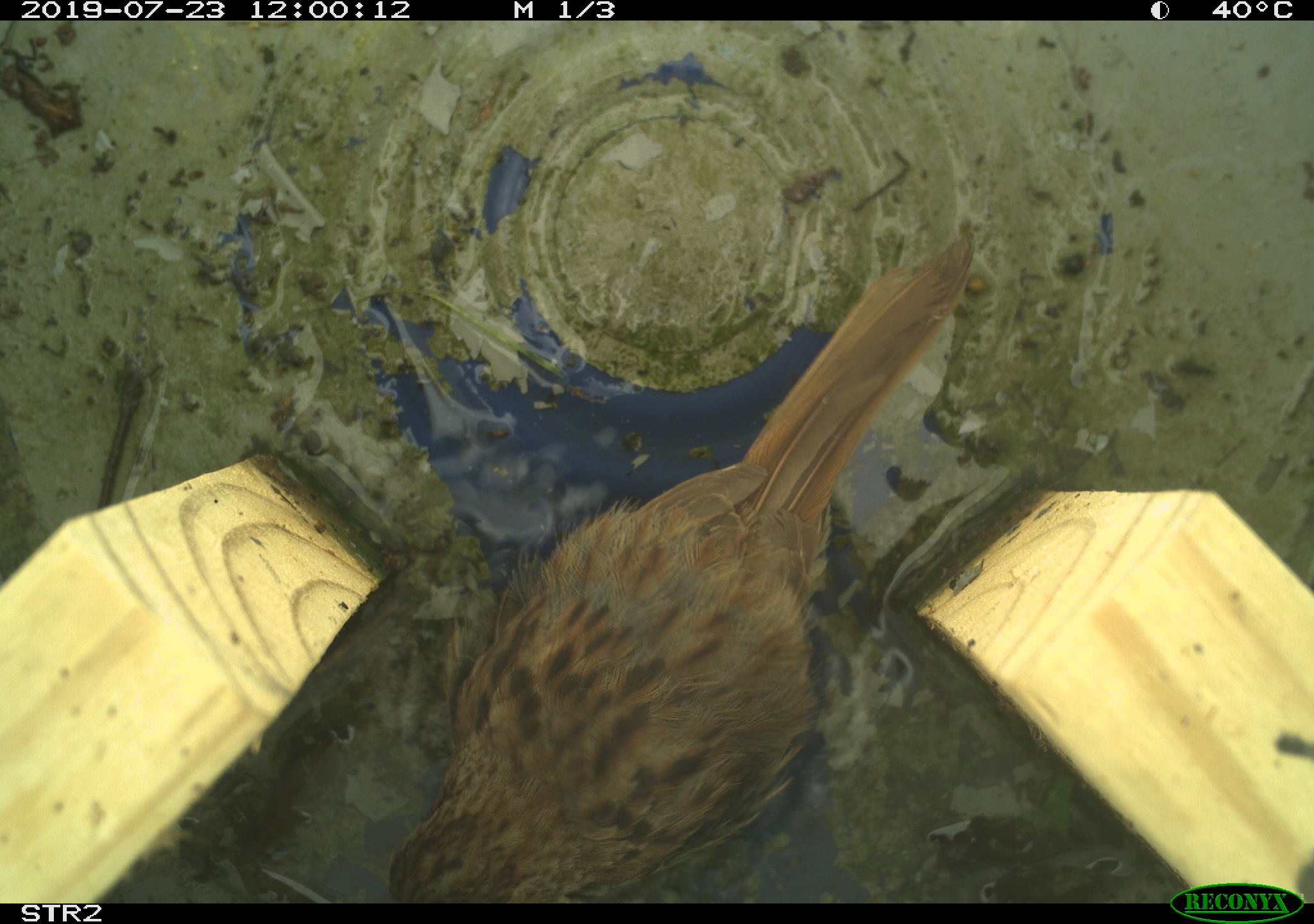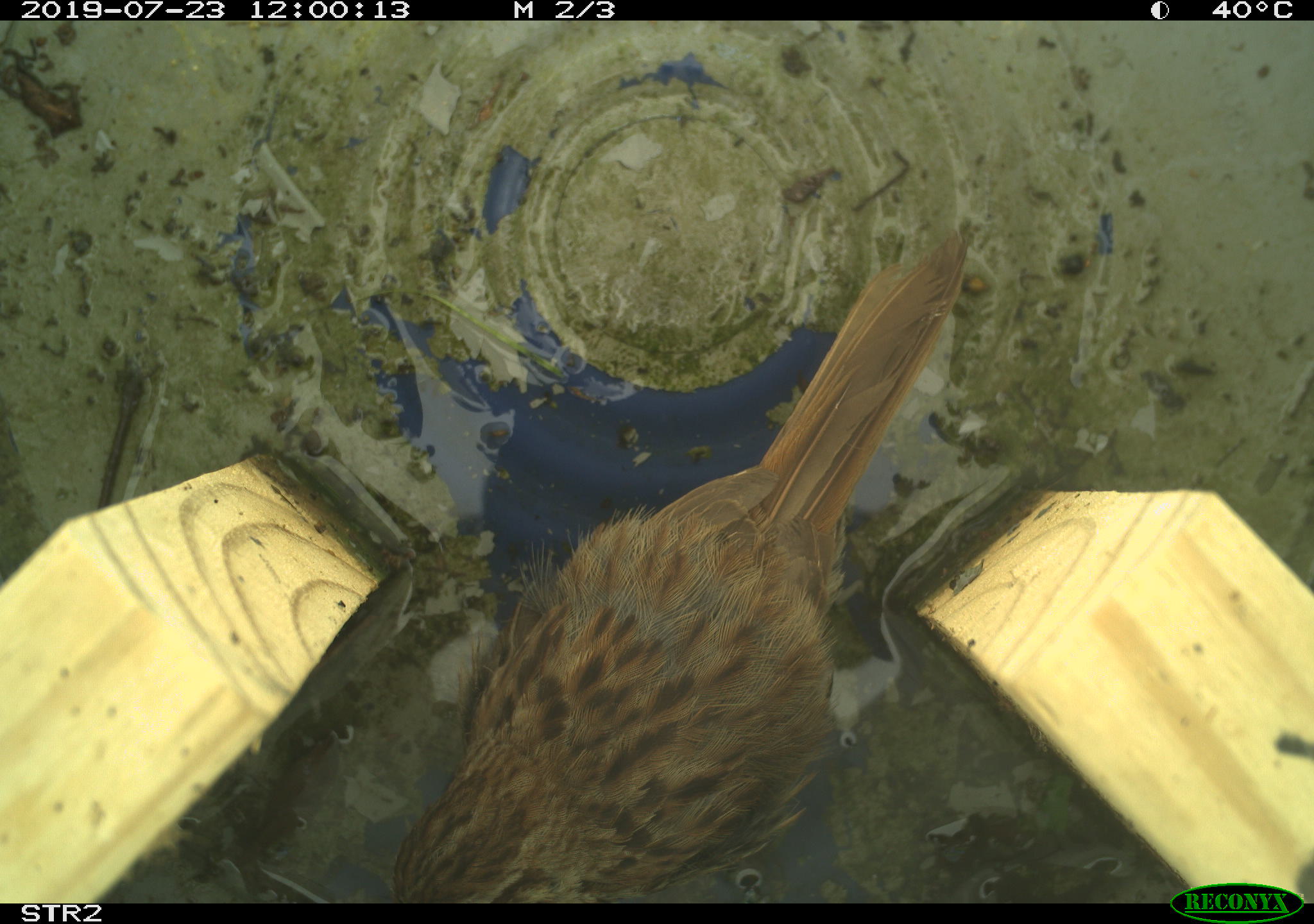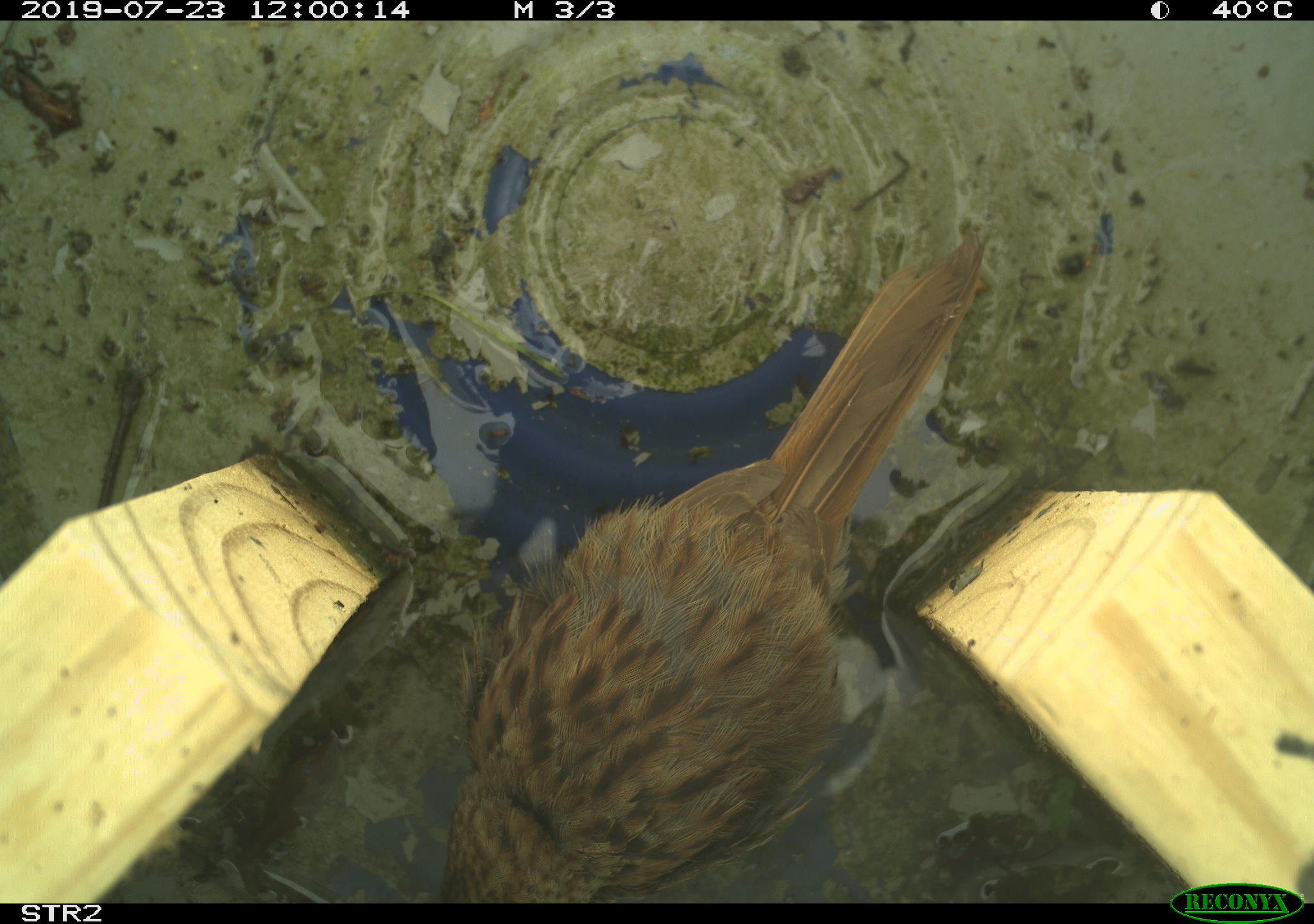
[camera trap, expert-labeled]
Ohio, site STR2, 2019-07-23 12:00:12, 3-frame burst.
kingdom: Animalia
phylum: Chordata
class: Aves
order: Passeriformes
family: Passerellidae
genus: Melospiza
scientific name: Melospiza melodia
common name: song sparrow